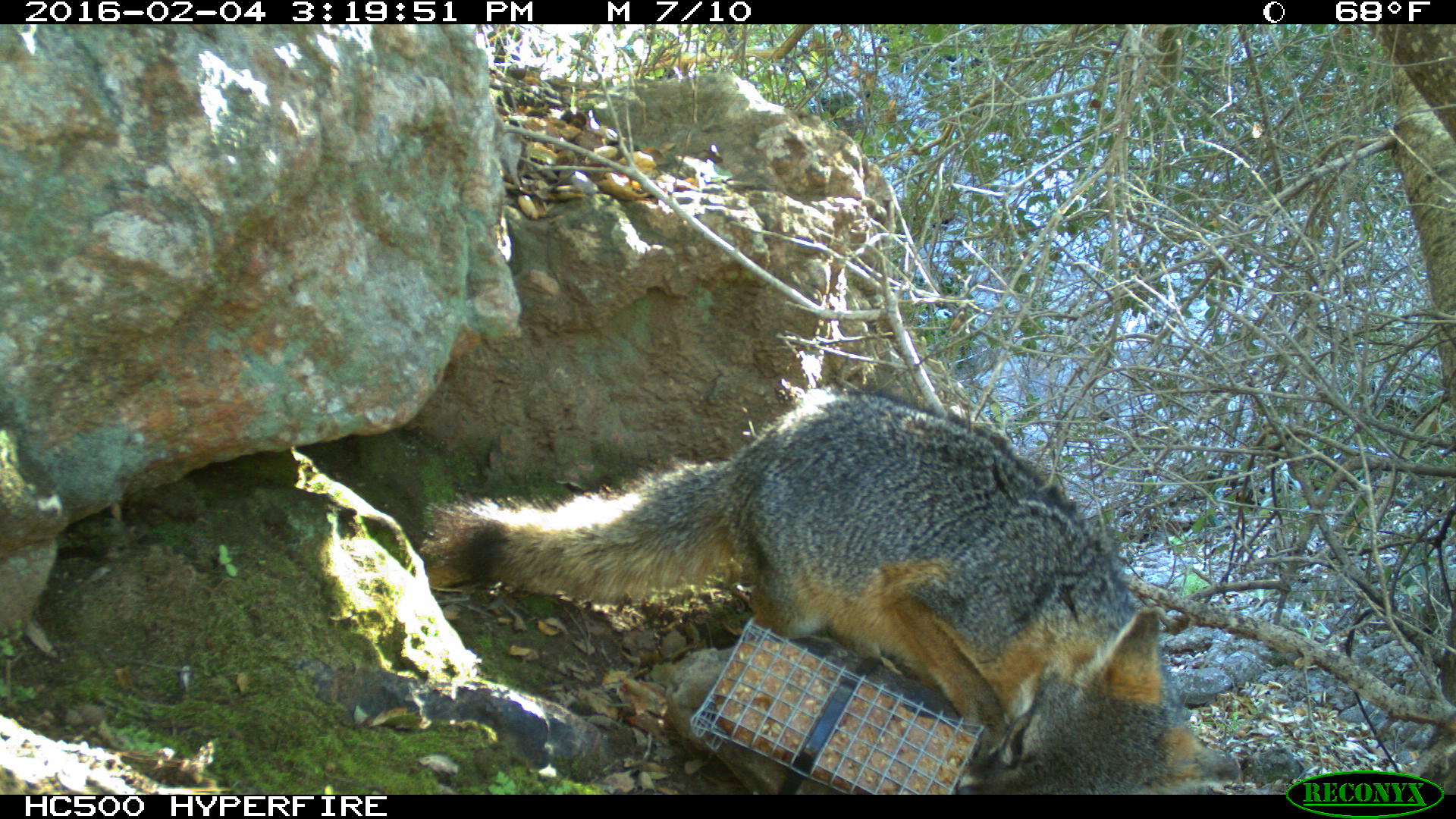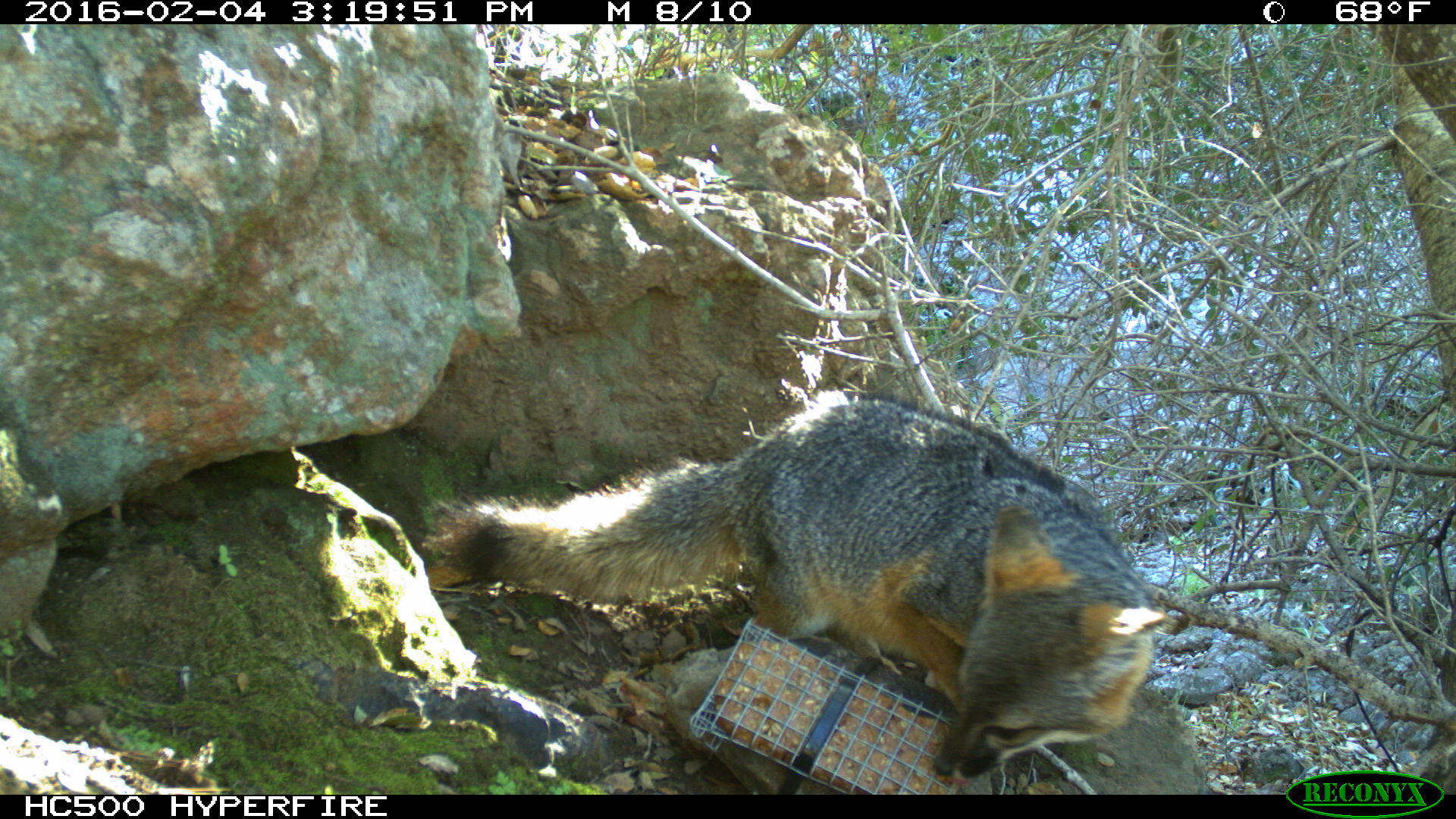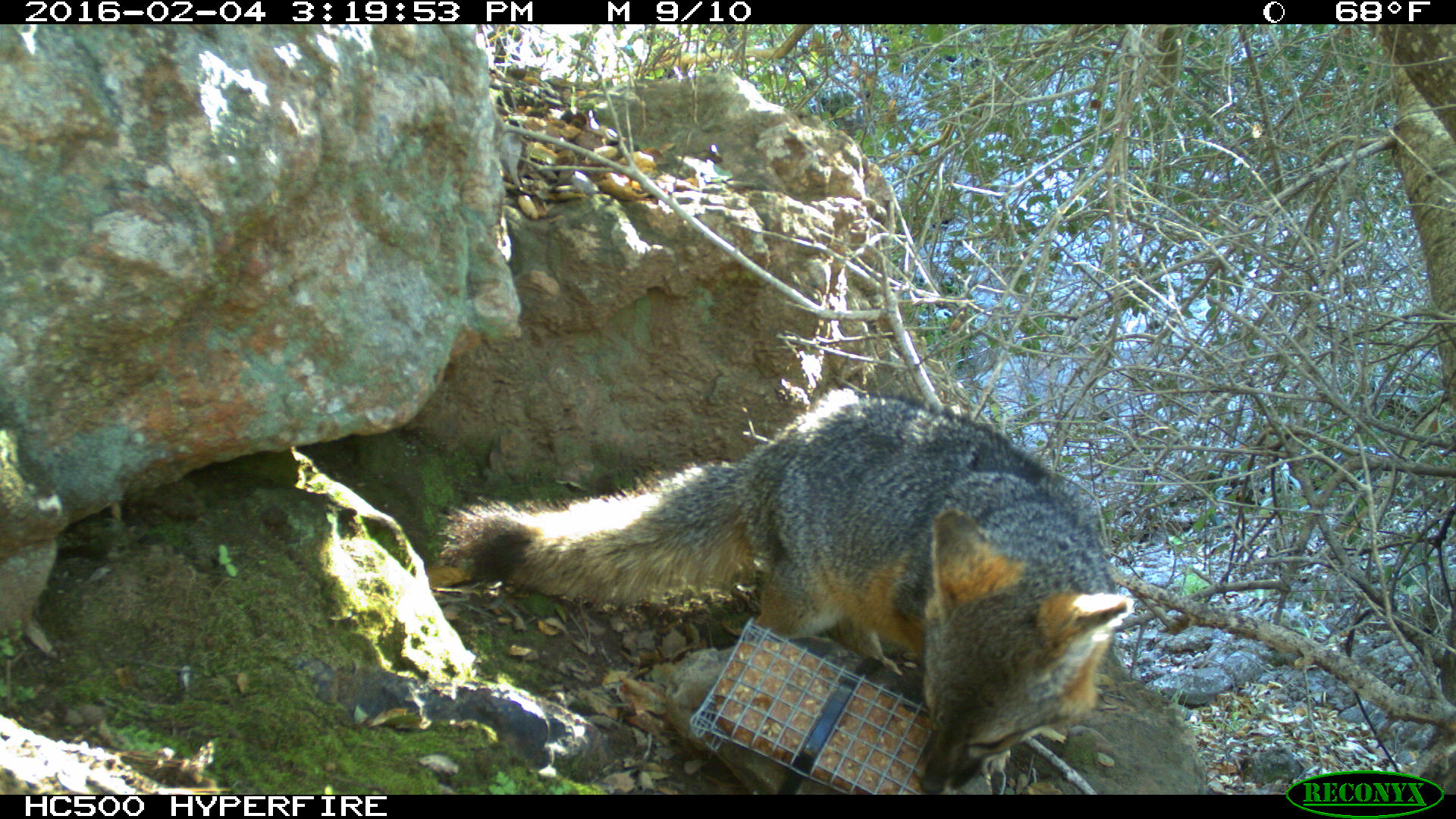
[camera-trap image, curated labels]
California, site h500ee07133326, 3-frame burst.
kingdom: Animalia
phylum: Chordata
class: Mammalia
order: Carnivora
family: Canidae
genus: Urocyon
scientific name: Urocyon littoralis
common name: island fox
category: fox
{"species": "fox (island fox) (Urocyon littoralis)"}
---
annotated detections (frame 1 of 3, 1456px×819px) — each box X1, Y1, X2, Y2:
fox: 422, 388, 1238, 795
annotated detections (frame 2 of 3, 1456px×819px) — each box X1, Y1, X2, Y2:
fox: 422, 392, 1173, 781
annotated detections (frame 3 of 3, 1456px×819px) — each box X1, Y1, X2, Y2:
fox: 438, 385, 1134, 793